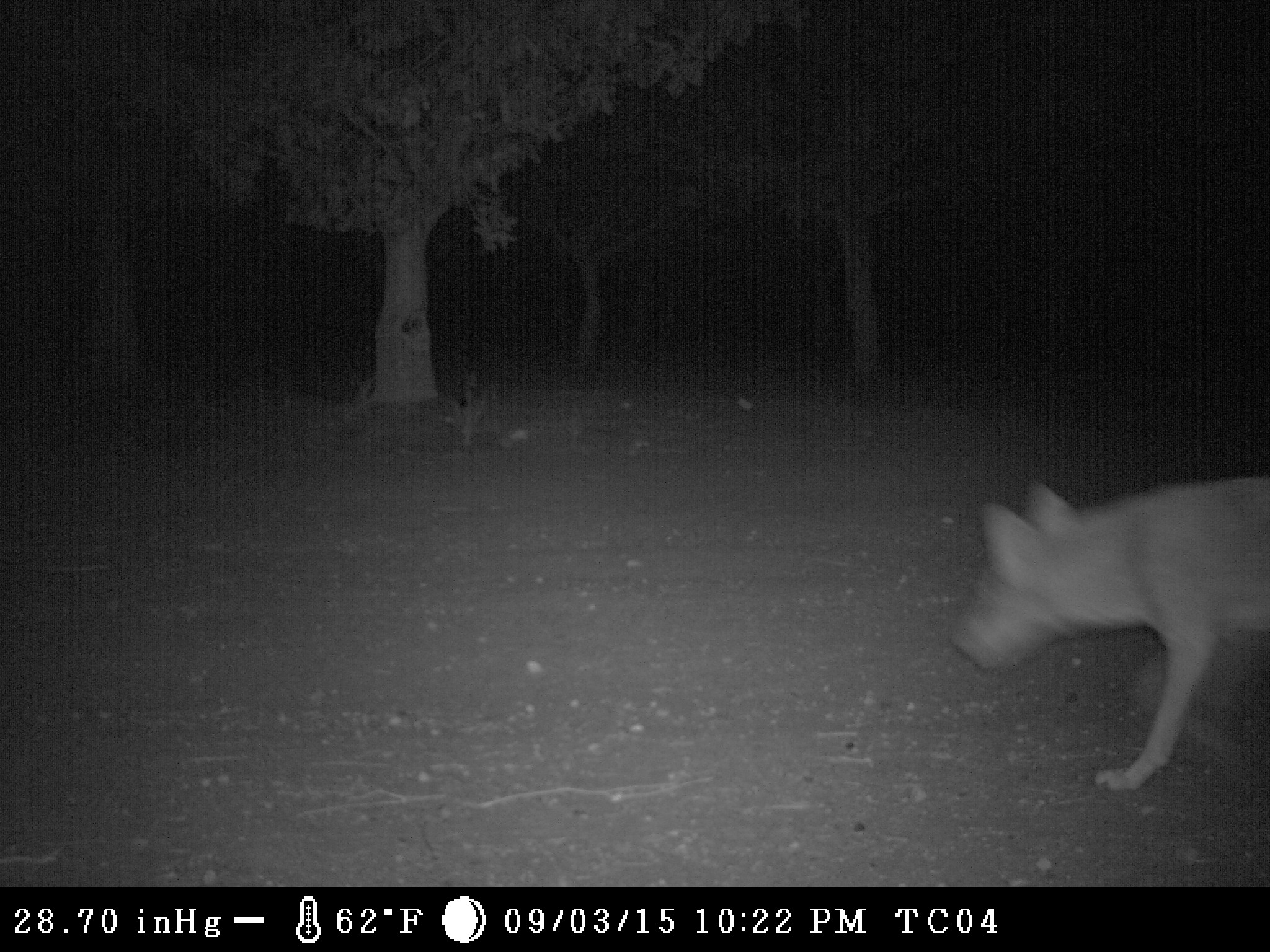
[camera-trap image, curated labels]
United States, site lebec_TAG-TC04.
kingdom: Animalia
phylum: Chordata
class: Mammalia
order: Carnivora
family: Canidae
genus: Canis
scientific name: Canis latrans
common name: coyote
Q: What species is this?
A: Canis latrans (coyote).